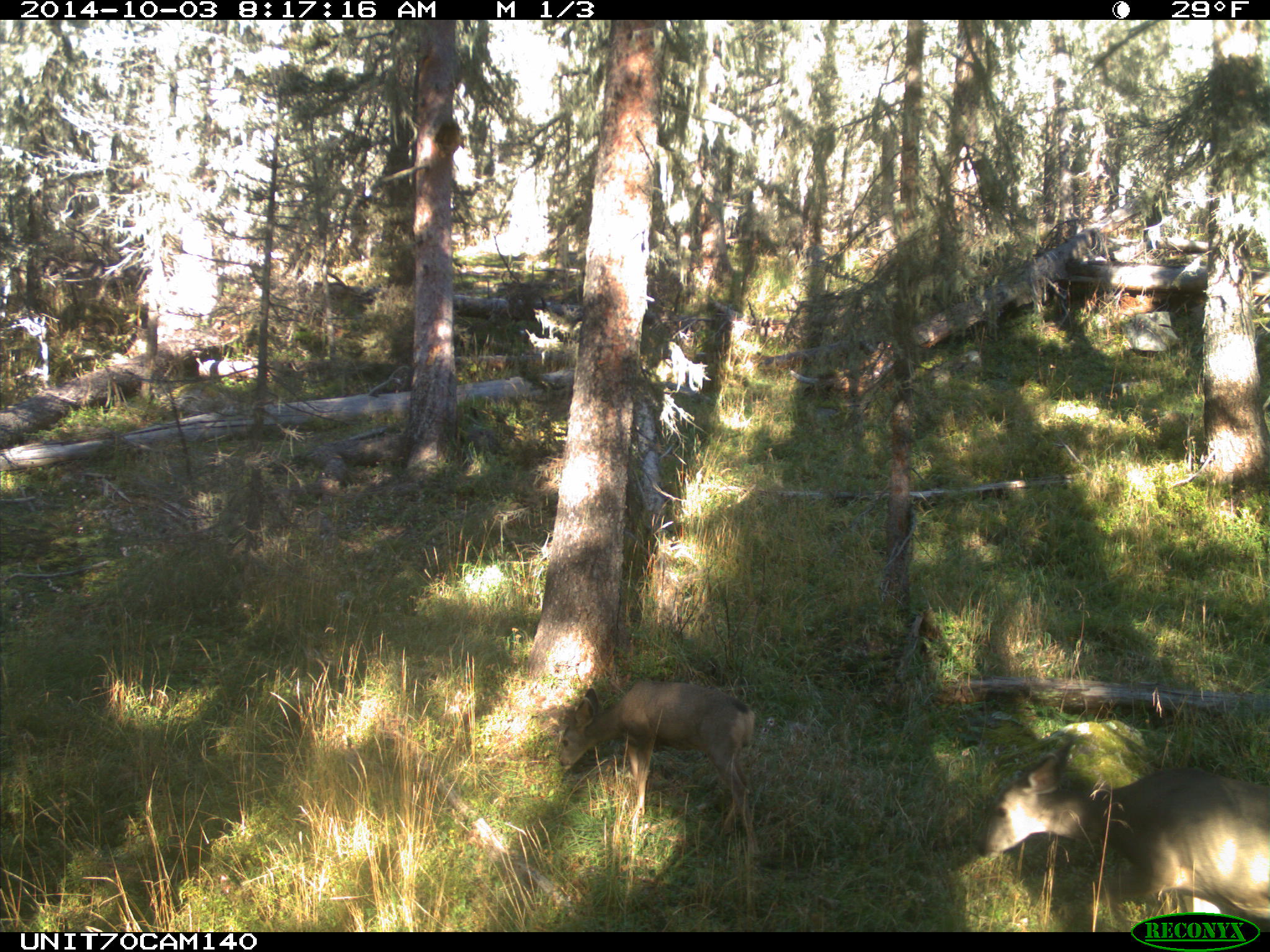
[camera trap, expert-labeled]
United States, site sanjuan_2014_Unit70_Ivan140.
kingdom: Animalia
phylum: Chordata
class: Mammalia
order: Artiodactyla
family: Cervidae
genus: Odocoileus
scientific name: Odocoileus hemionus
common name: mule deer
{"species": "Odocoileus hemionus (mule deer)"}